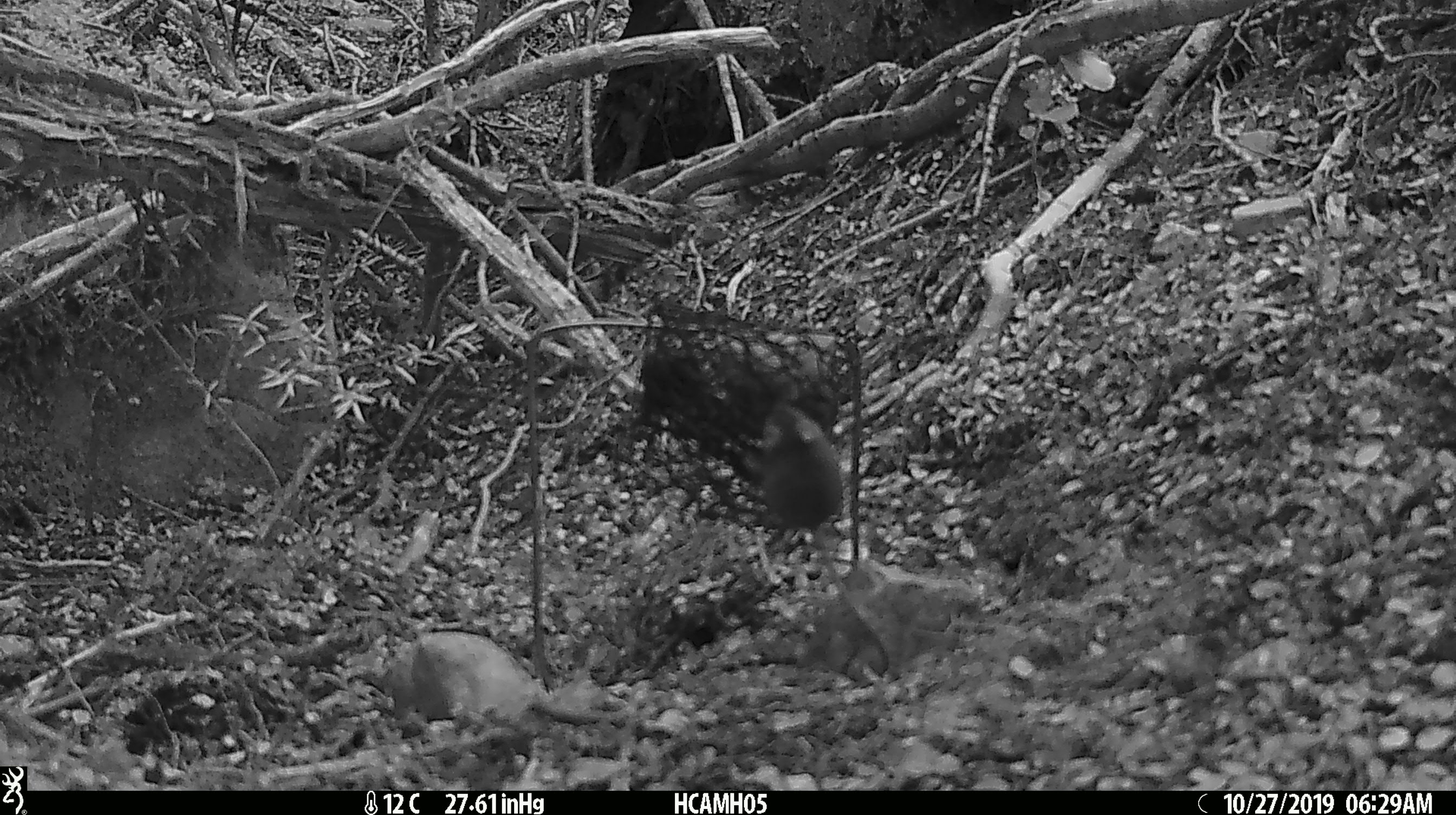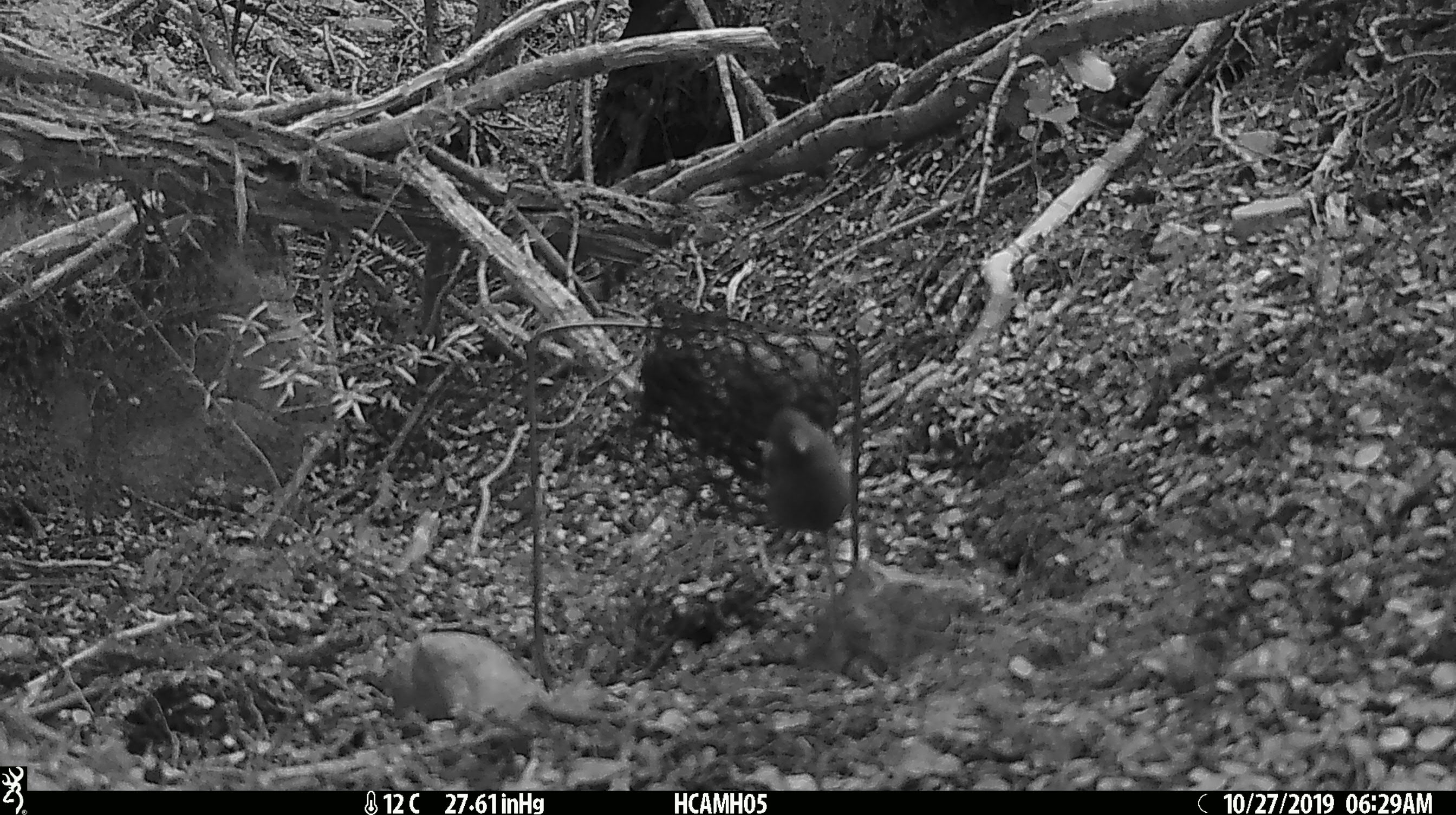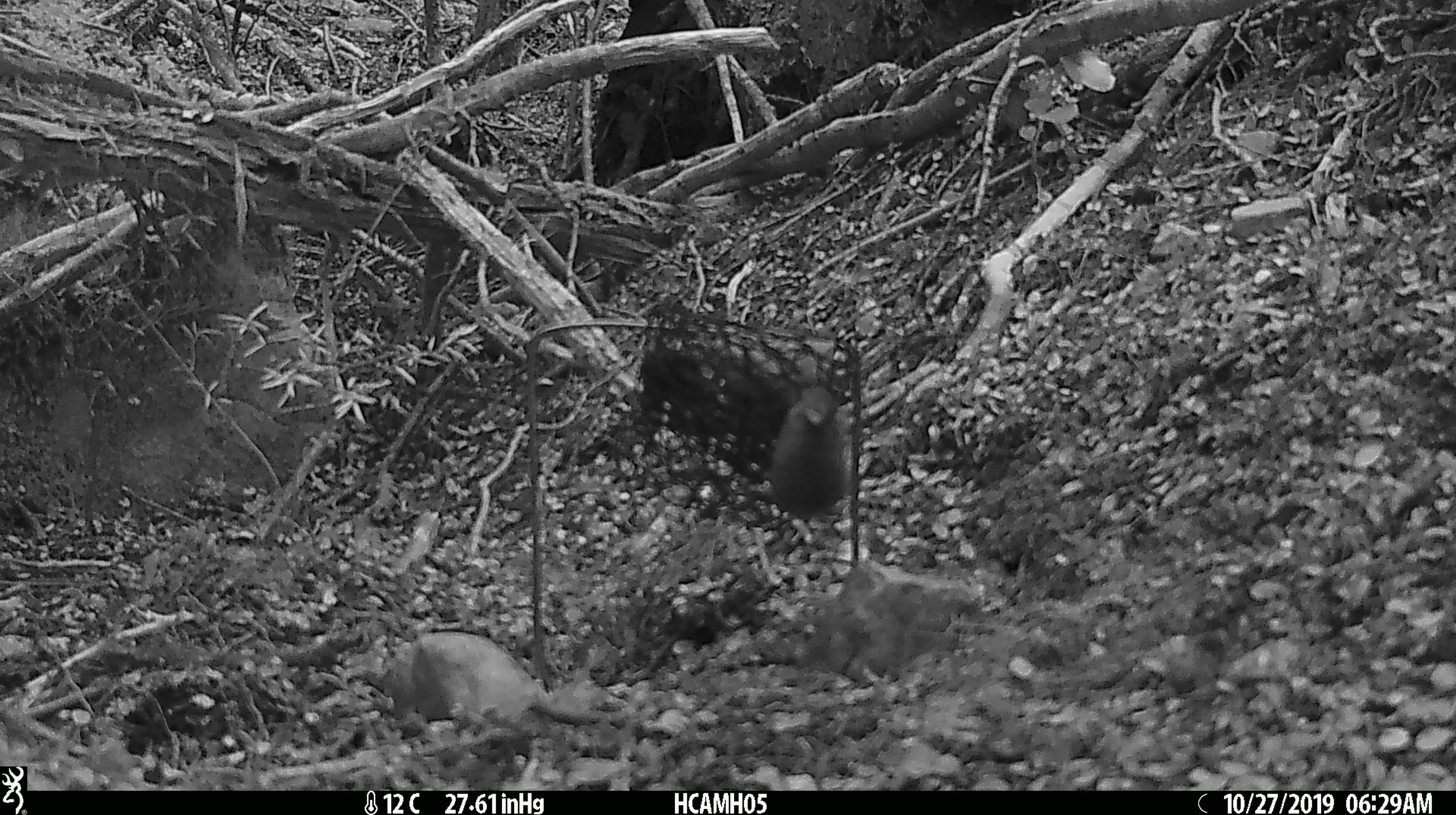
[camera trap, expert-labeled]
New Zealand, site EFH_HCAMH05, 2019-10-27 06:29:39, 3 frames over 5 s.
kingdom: Animalia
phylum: Chordata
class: Mammalia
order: Rodentia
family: Muridae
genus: Mus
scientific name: Mus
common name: mouse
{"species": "mouse (Mus)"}